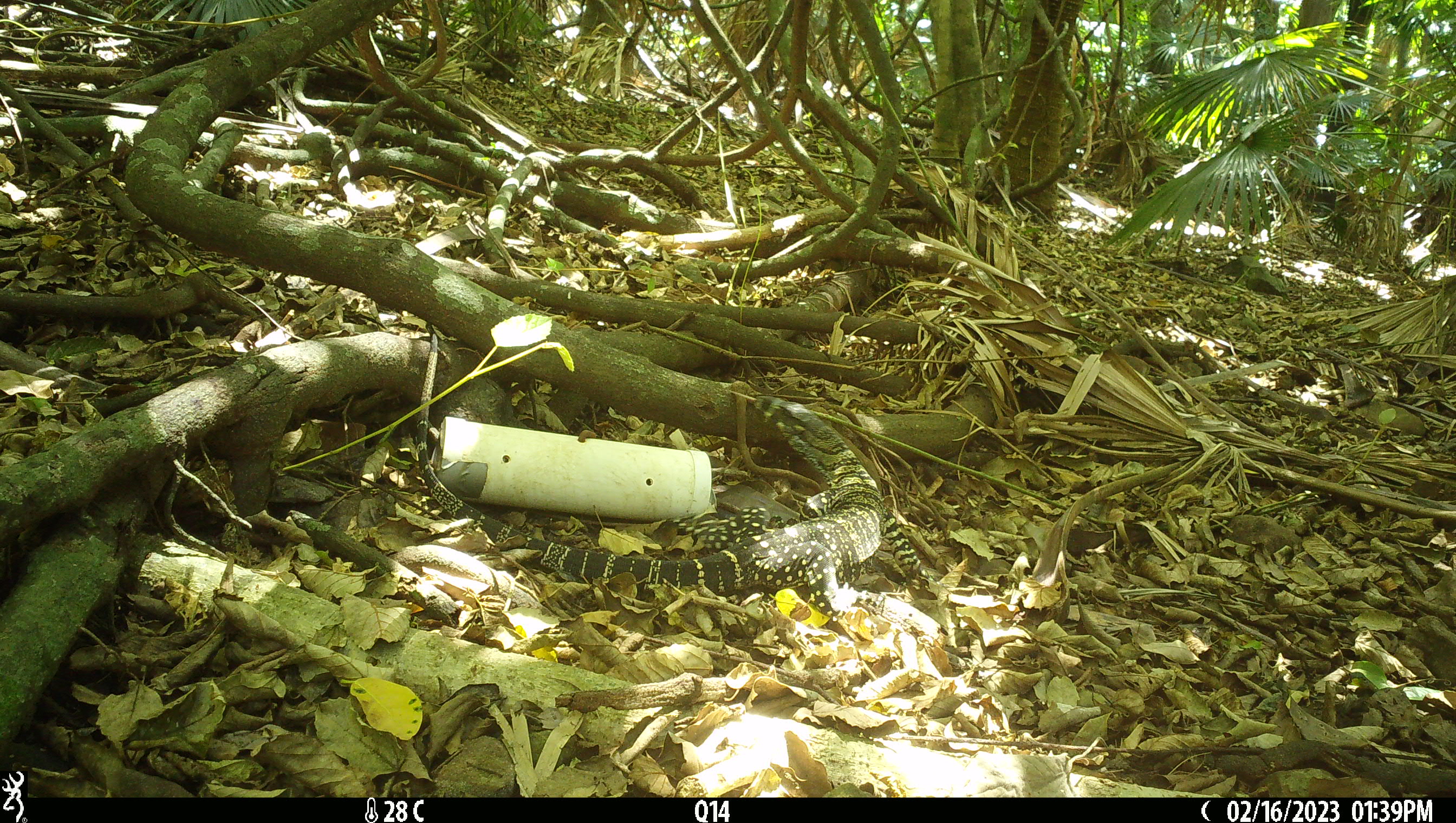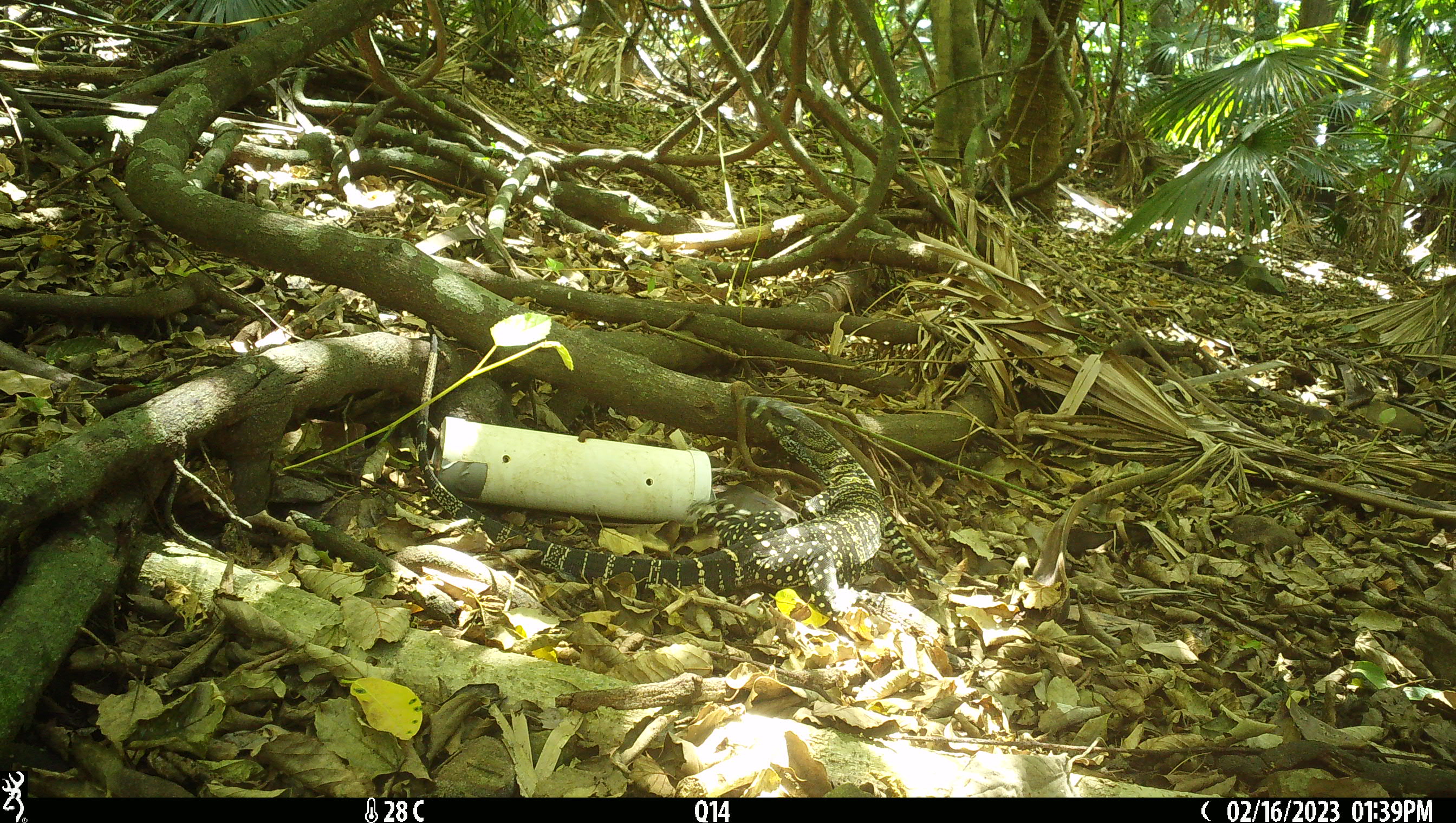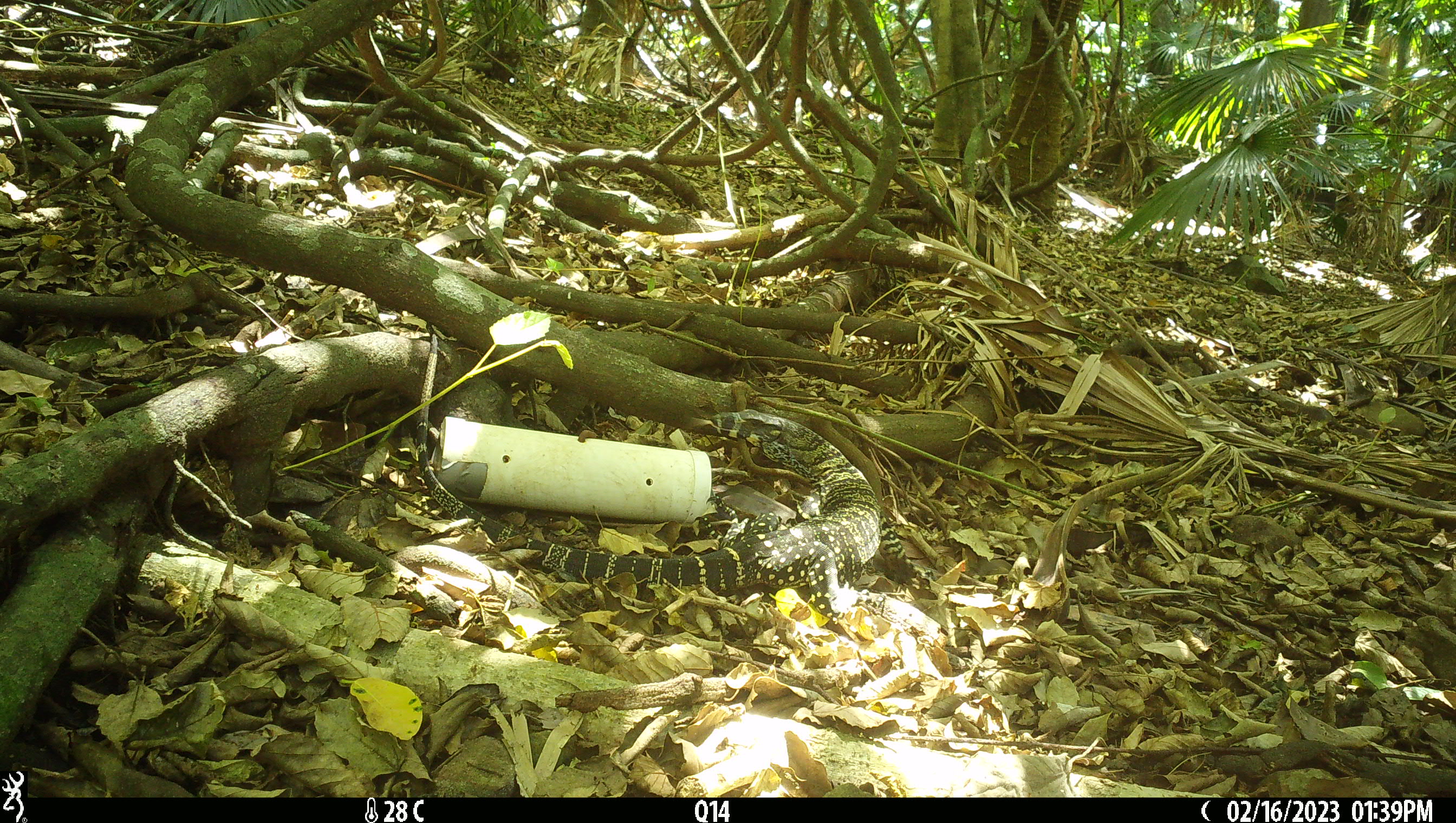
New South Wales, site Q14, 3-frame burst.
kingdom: Animalia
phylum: Chordata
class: Reptilia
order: Squamata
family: Varanidae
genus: Varanus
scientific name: Varanus varius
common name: lace monitor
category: goanna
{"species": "goanna (lace monitor) (Varanus varius)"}